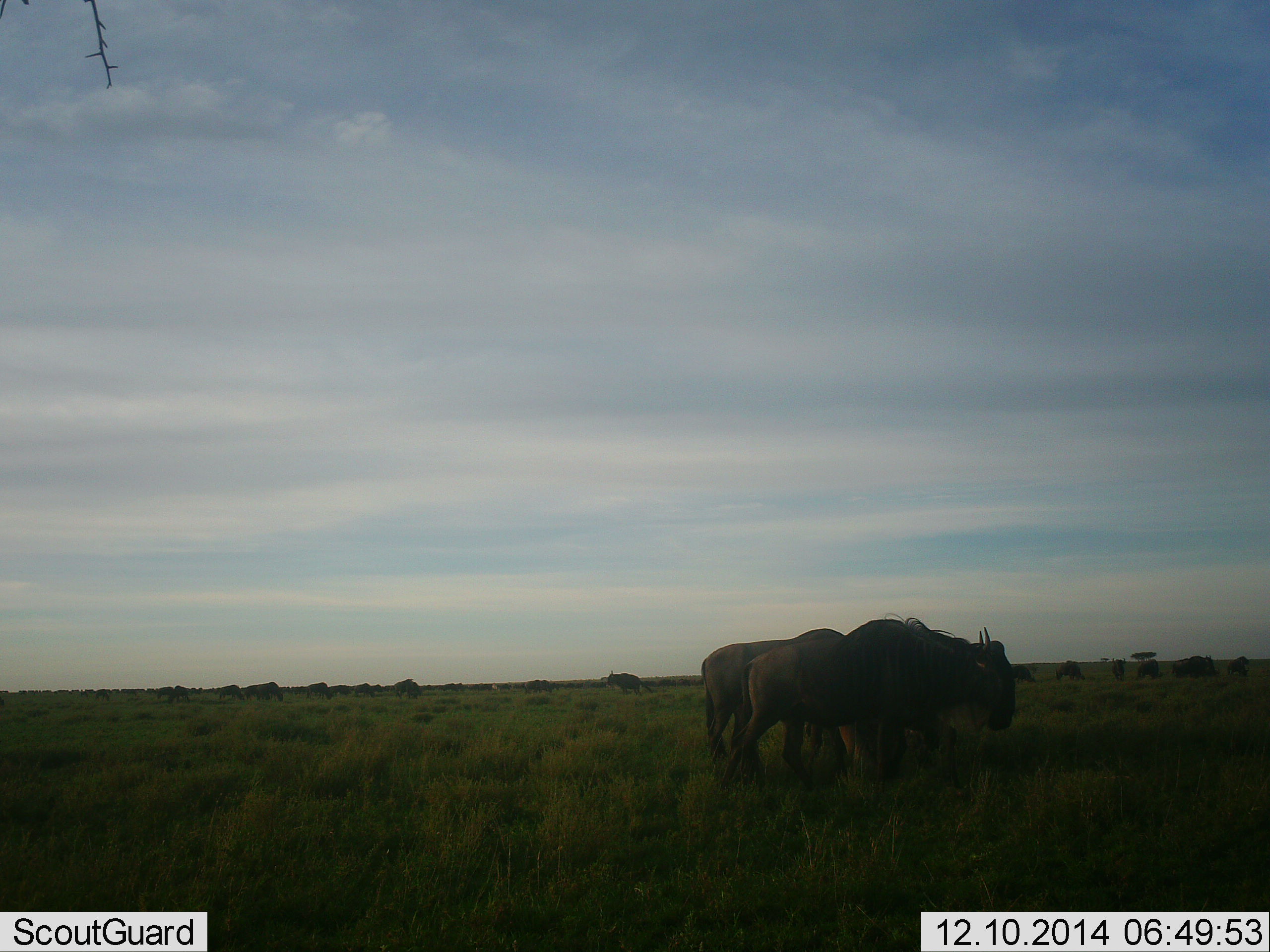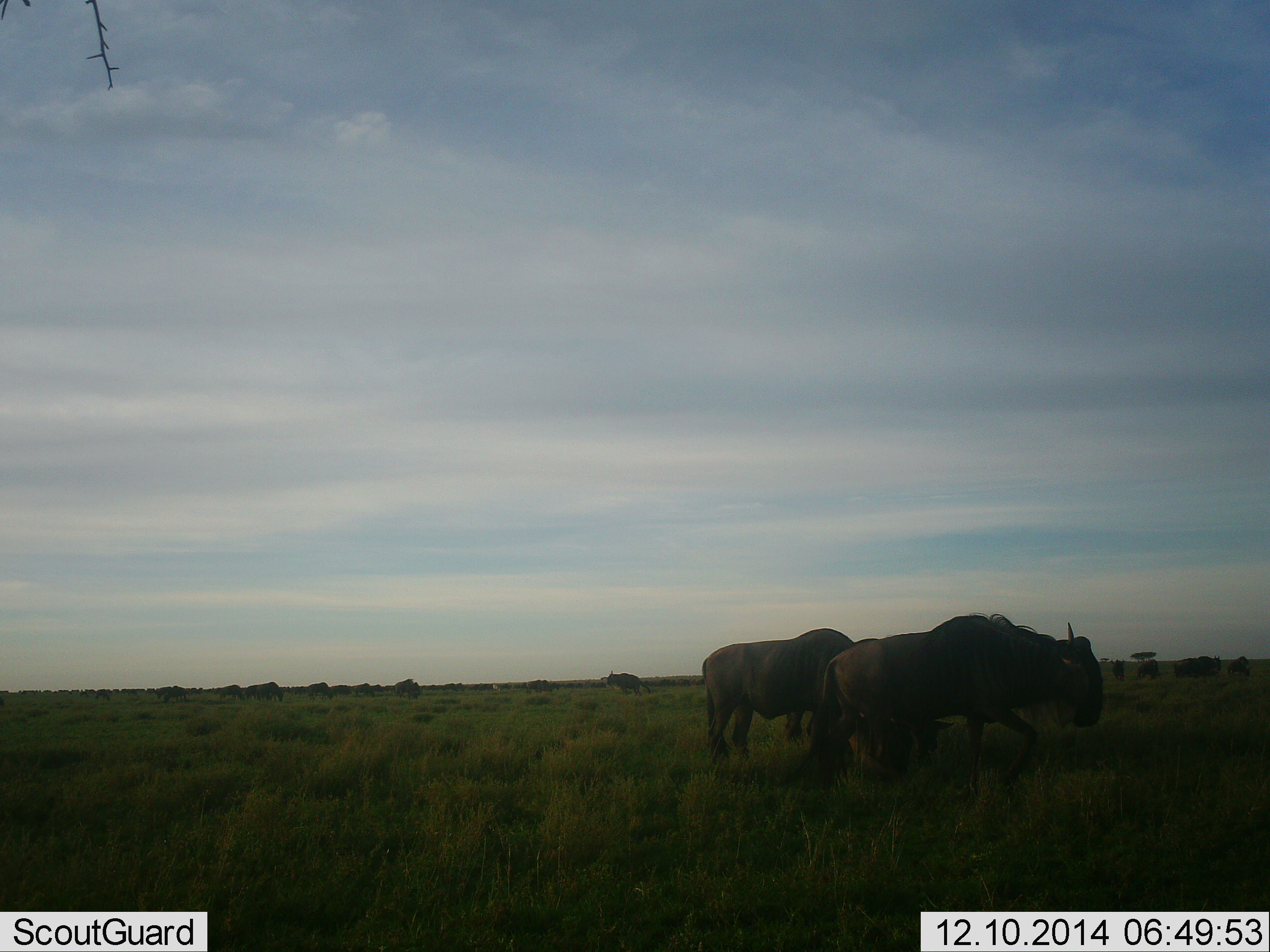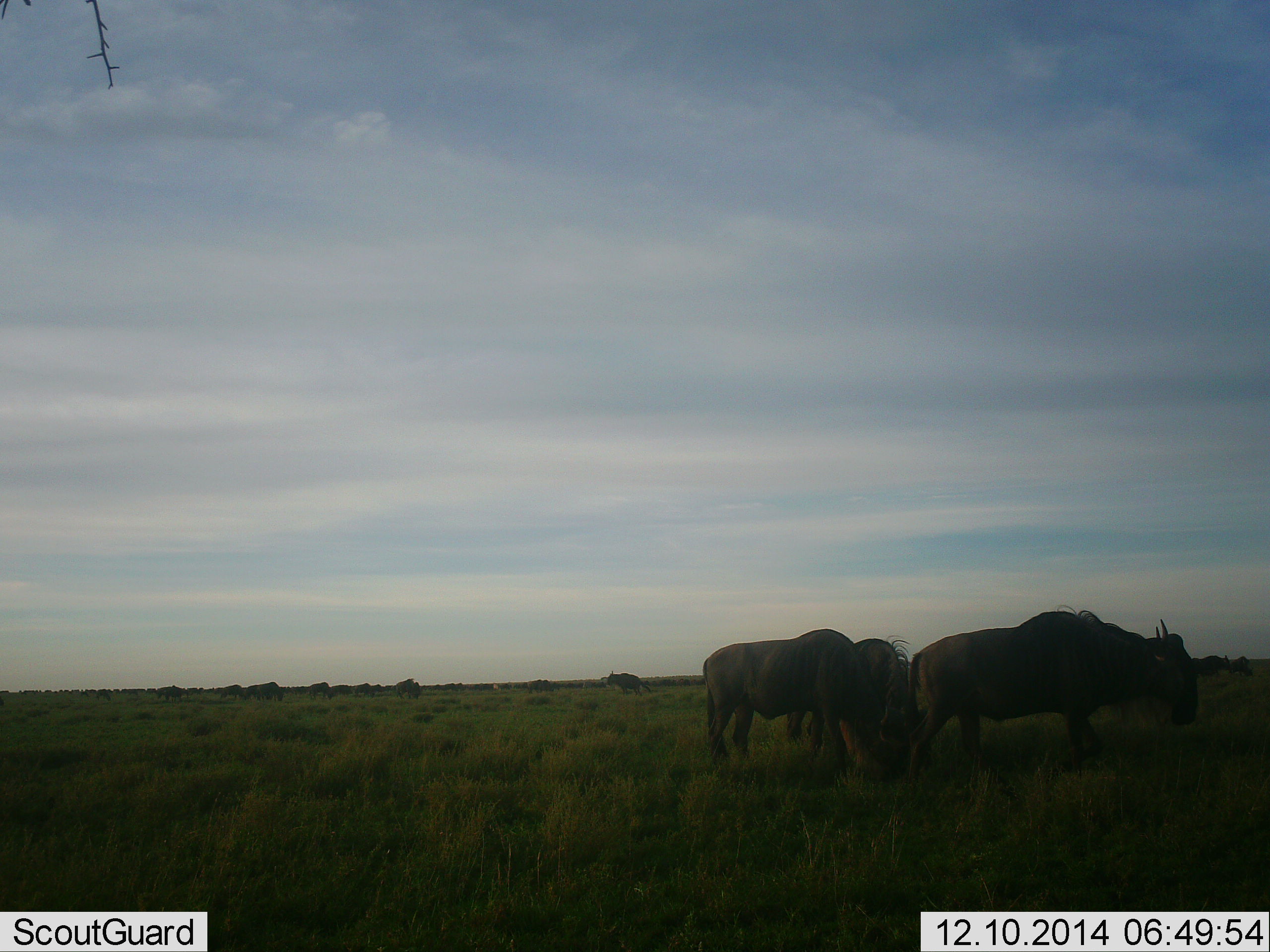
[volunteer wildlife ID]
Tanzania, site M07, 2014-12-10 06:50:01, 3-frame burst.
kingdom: Animalia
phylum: Chordata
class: Mammalia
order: Artiodactyla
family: Bovidae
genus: Connochaetes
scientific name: Connochaetes taurinus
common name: blue wildebeest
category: wildebeest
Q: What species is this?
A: Wildebeest (blue wildebeest) (Connochaetes taurinus).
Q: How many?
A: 11-50.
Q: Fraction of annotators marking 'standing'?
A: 50%.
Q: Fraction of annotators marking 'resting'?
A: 0%.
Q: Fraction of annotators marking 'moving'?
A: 80%.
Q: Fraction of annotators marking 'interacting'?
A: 0%.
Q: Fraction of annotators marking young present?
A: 10%.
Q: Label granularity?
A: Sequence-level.